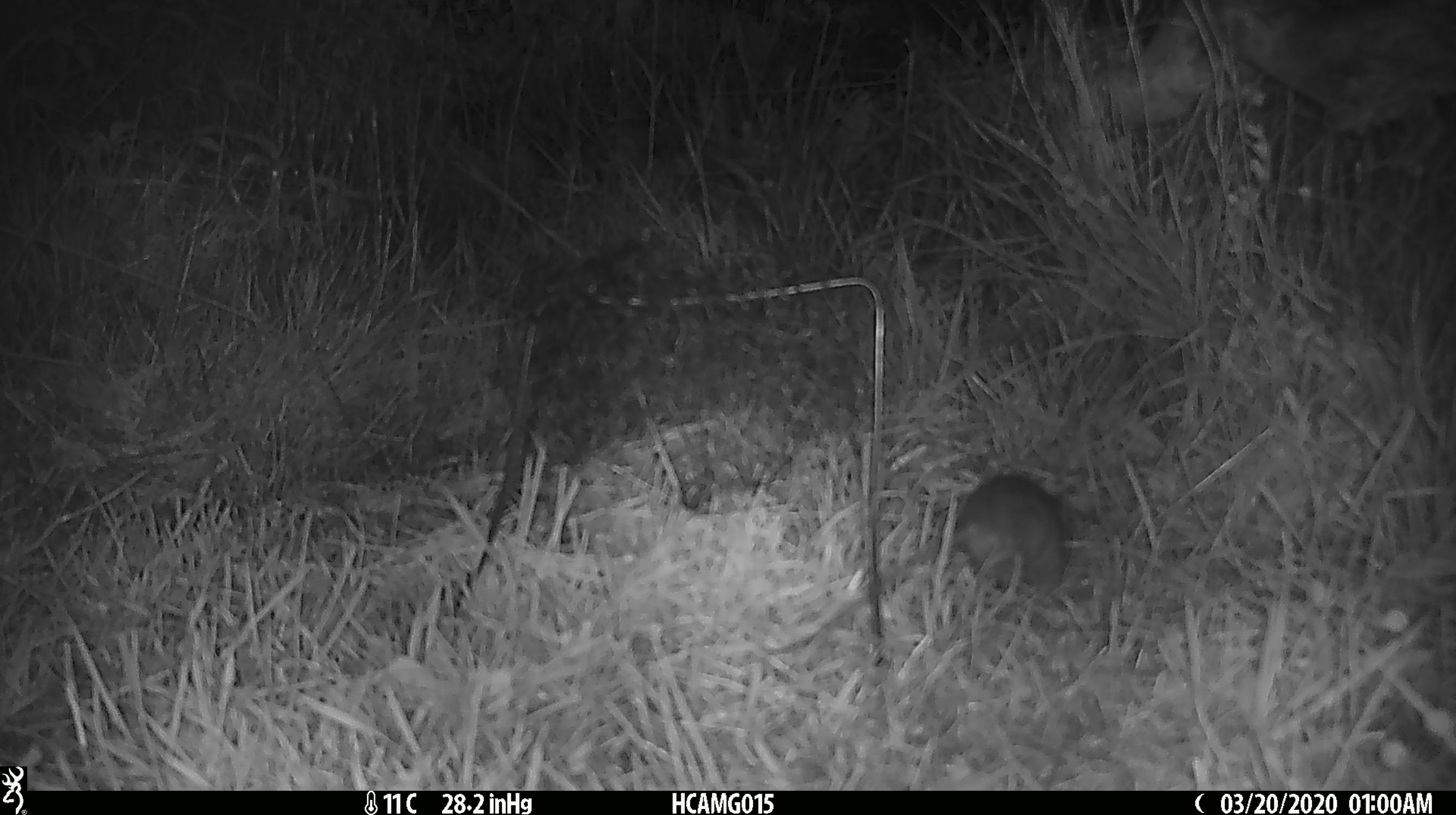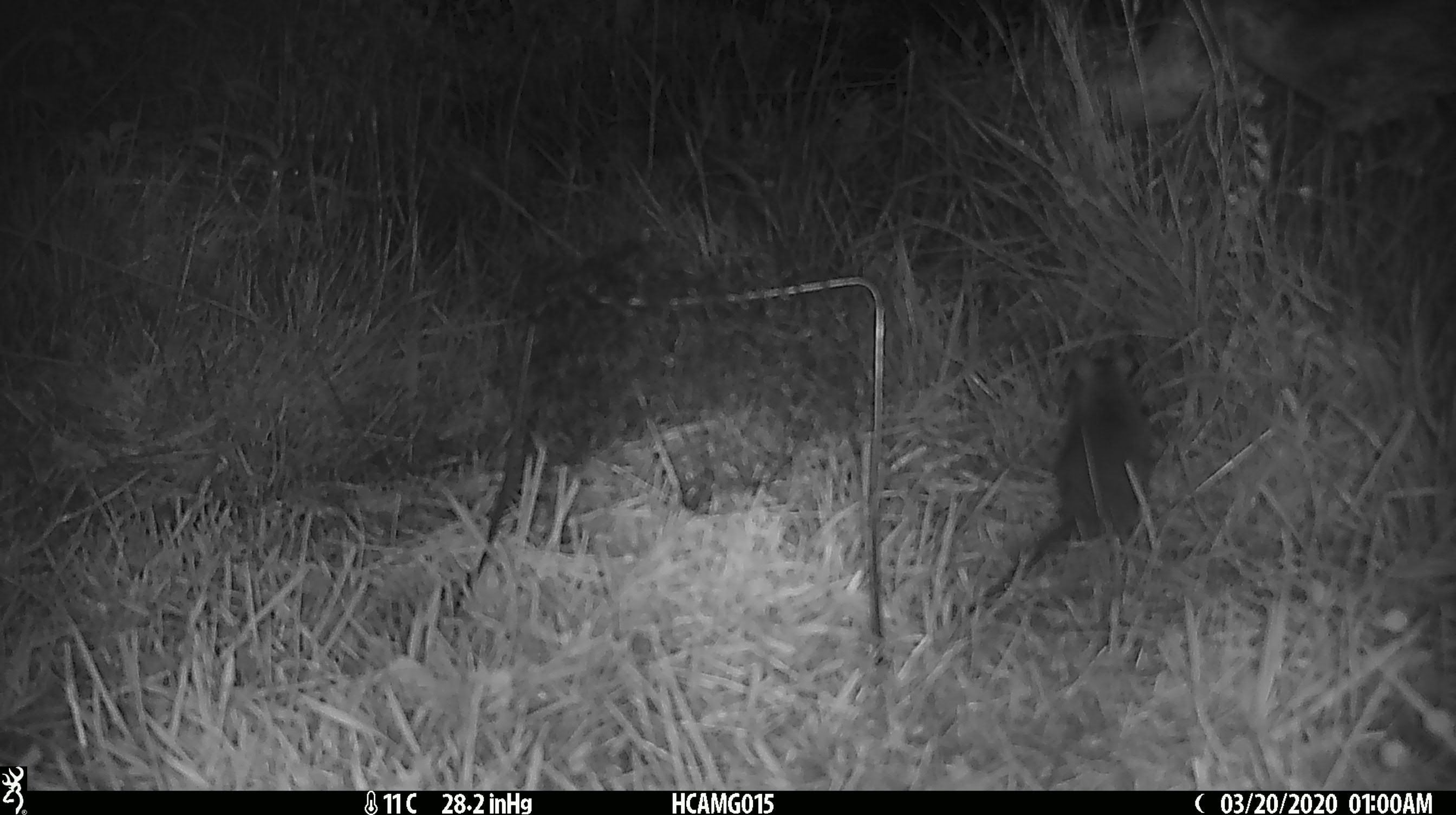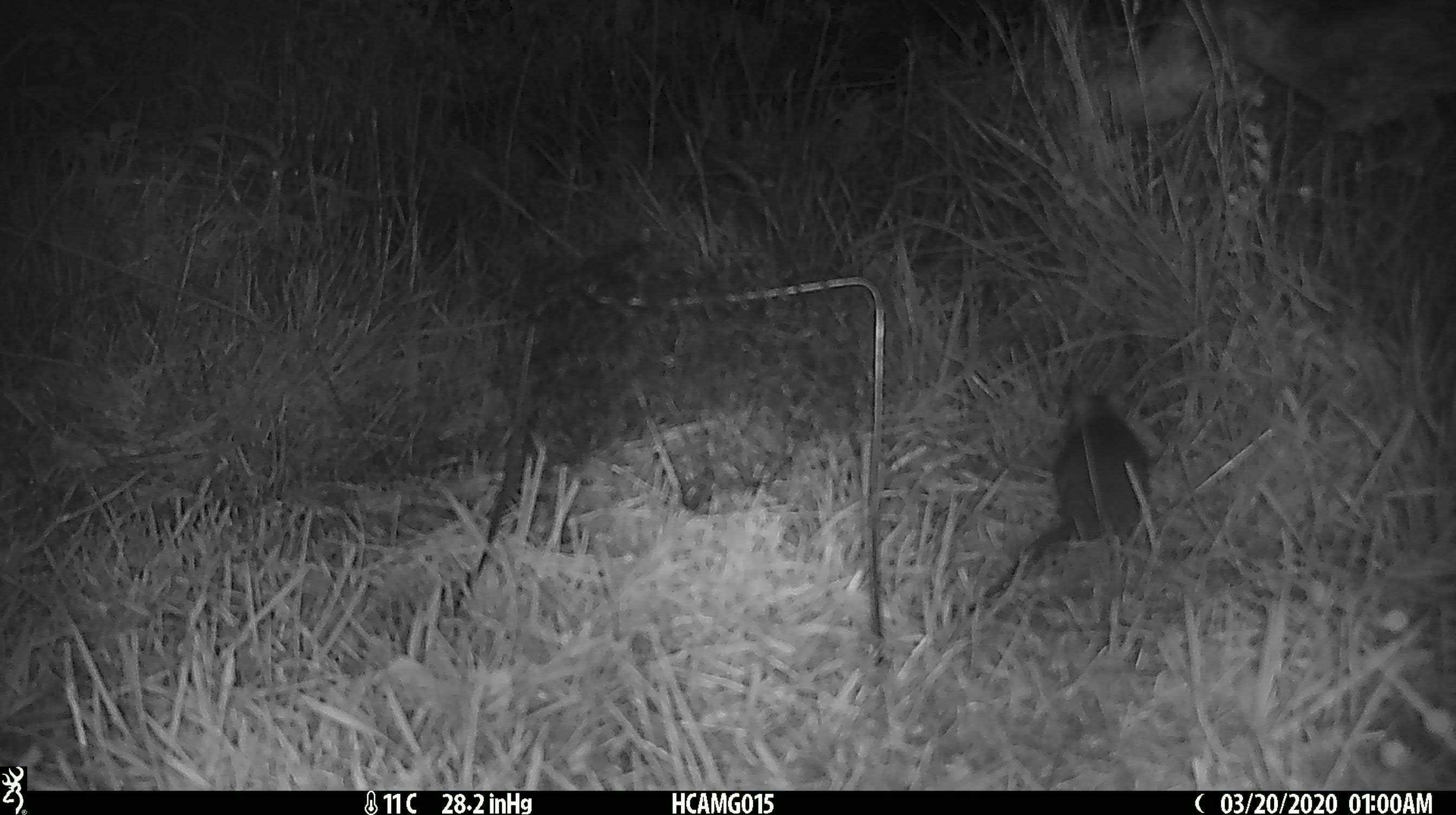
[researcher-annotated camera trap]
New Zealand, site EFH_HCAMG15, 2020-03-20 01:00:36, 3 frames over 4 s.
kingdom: Animalia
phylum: Chordata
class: Mammalia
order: Rodentia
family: Muridae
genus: Rattus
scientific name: Rattus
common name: rat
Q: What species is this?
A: Rat (Rattus).